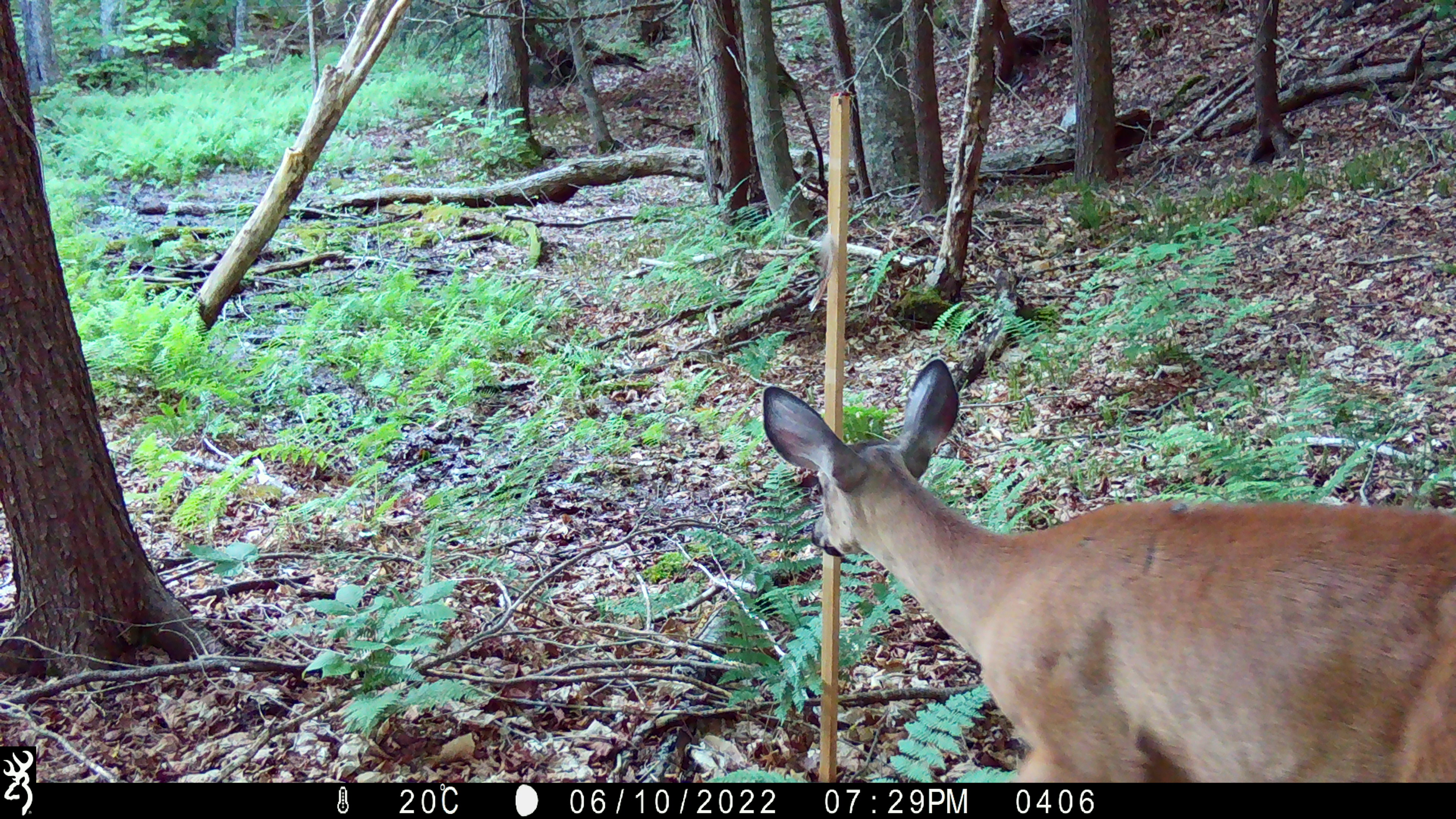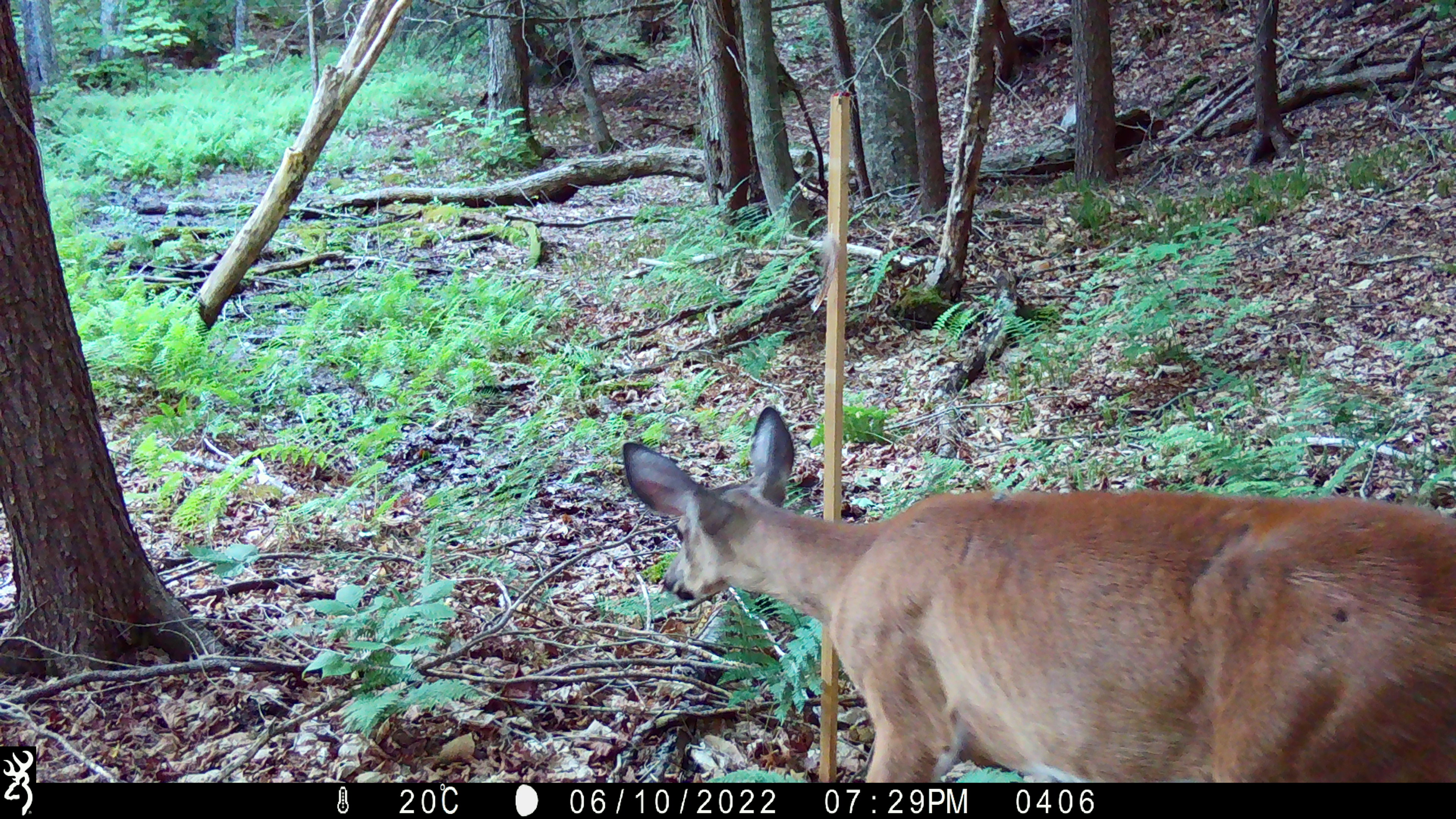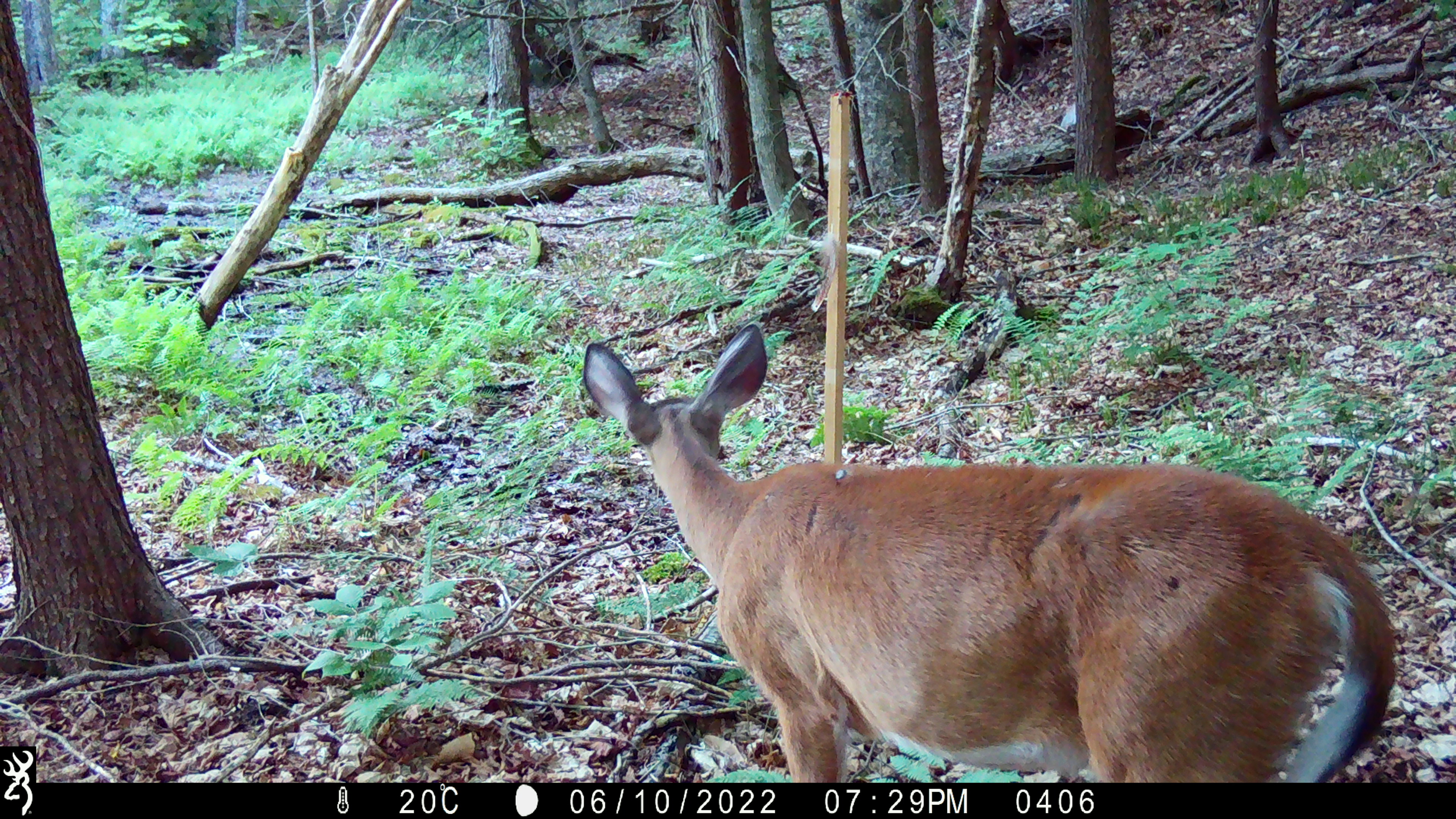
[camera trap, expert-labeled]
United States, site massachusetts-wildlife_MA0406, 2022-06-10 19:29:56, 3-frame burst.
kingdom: Animalia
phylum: Chordata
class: Mammalia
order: Artiodactyla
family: Cervidae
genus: Odocoileus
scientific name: Odocoileus virginianus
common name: white-tailed deer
White-tailed deer (Odocoileus virginianus).